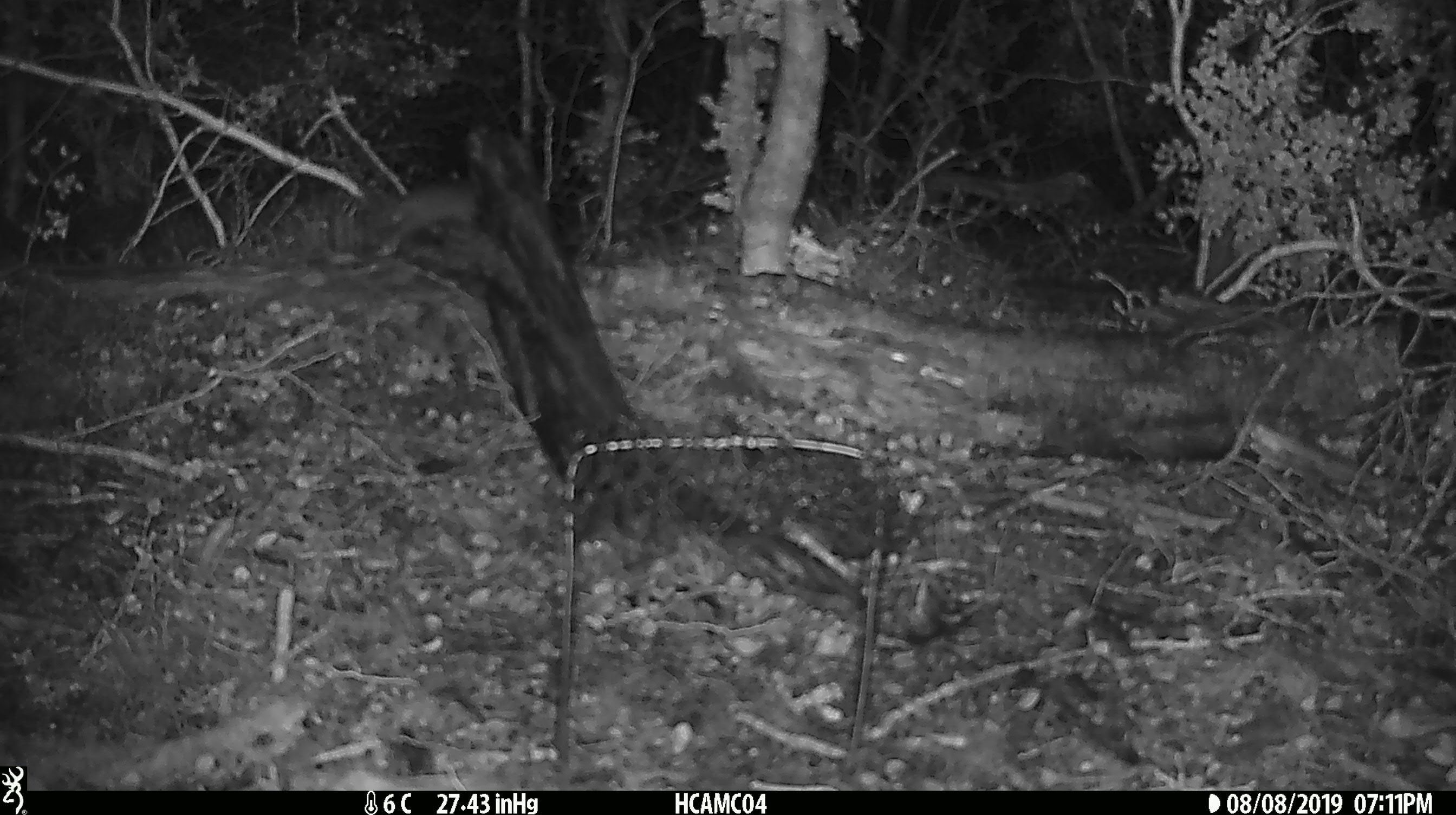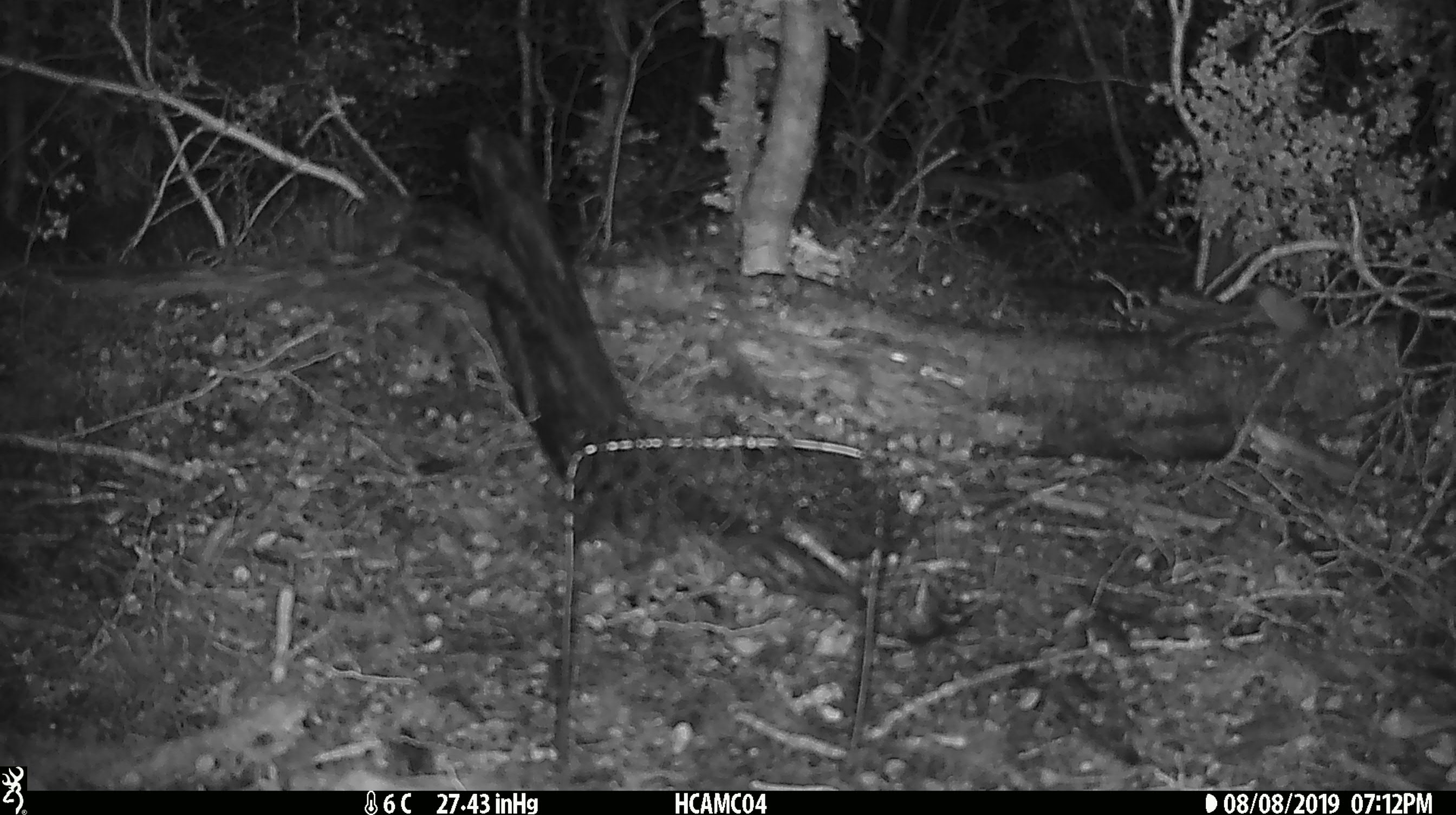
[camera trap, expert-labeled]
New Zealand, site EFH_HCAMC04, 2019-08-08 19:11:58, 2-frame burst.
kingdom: Animalia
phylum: Chordata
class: Mammalia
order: Rodentia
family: Muridae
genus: Mus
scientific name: Mus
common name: mouse